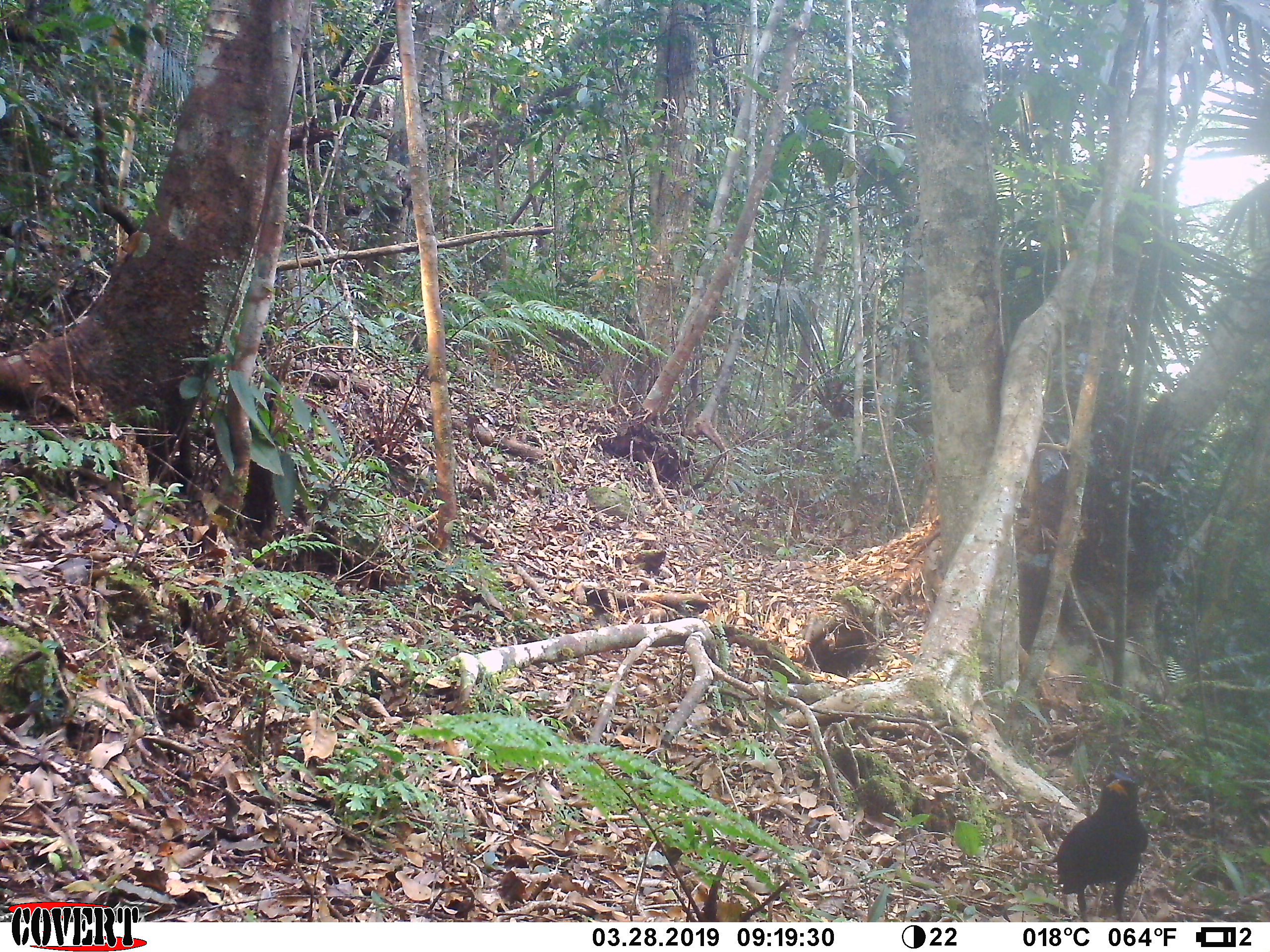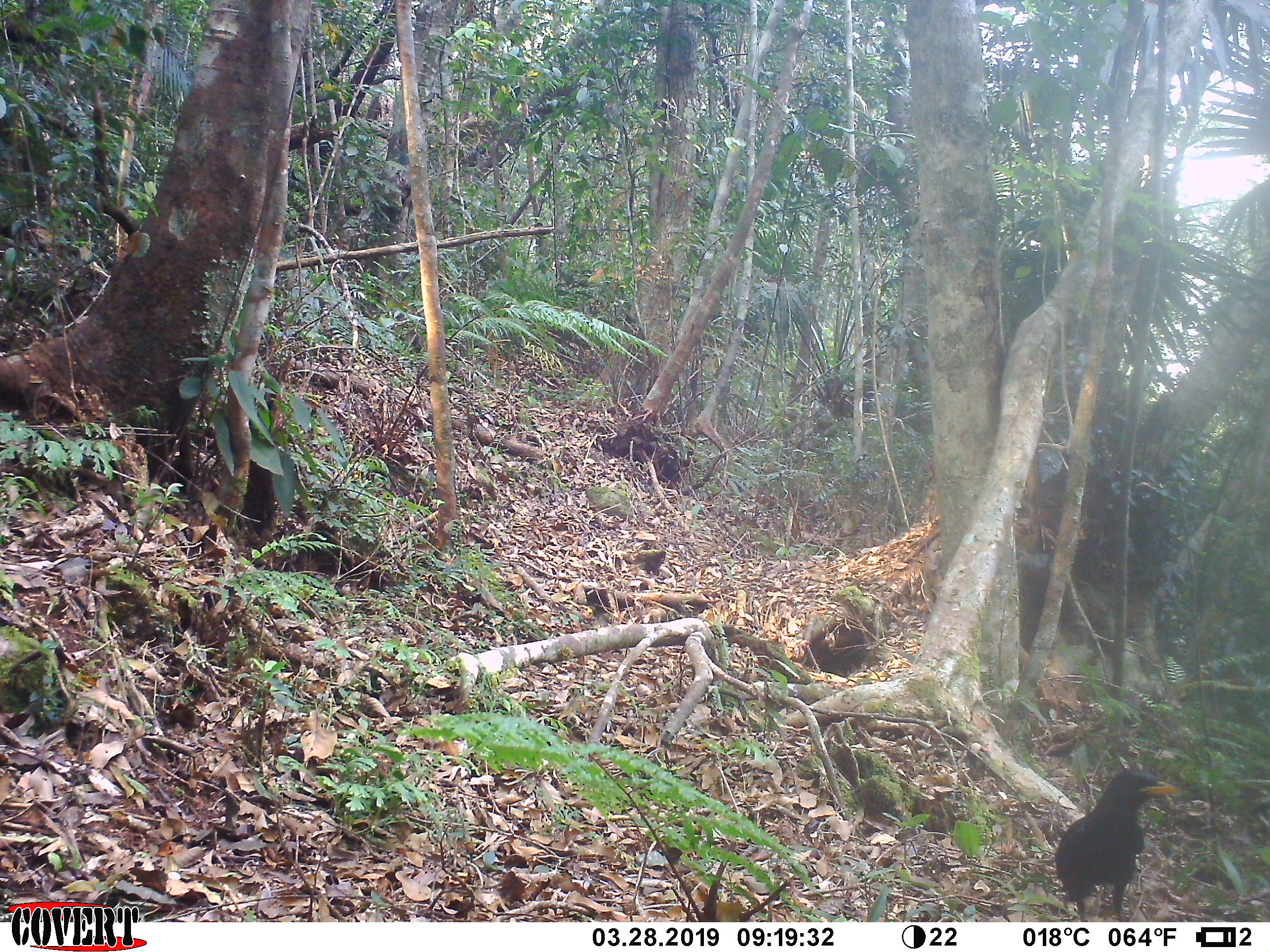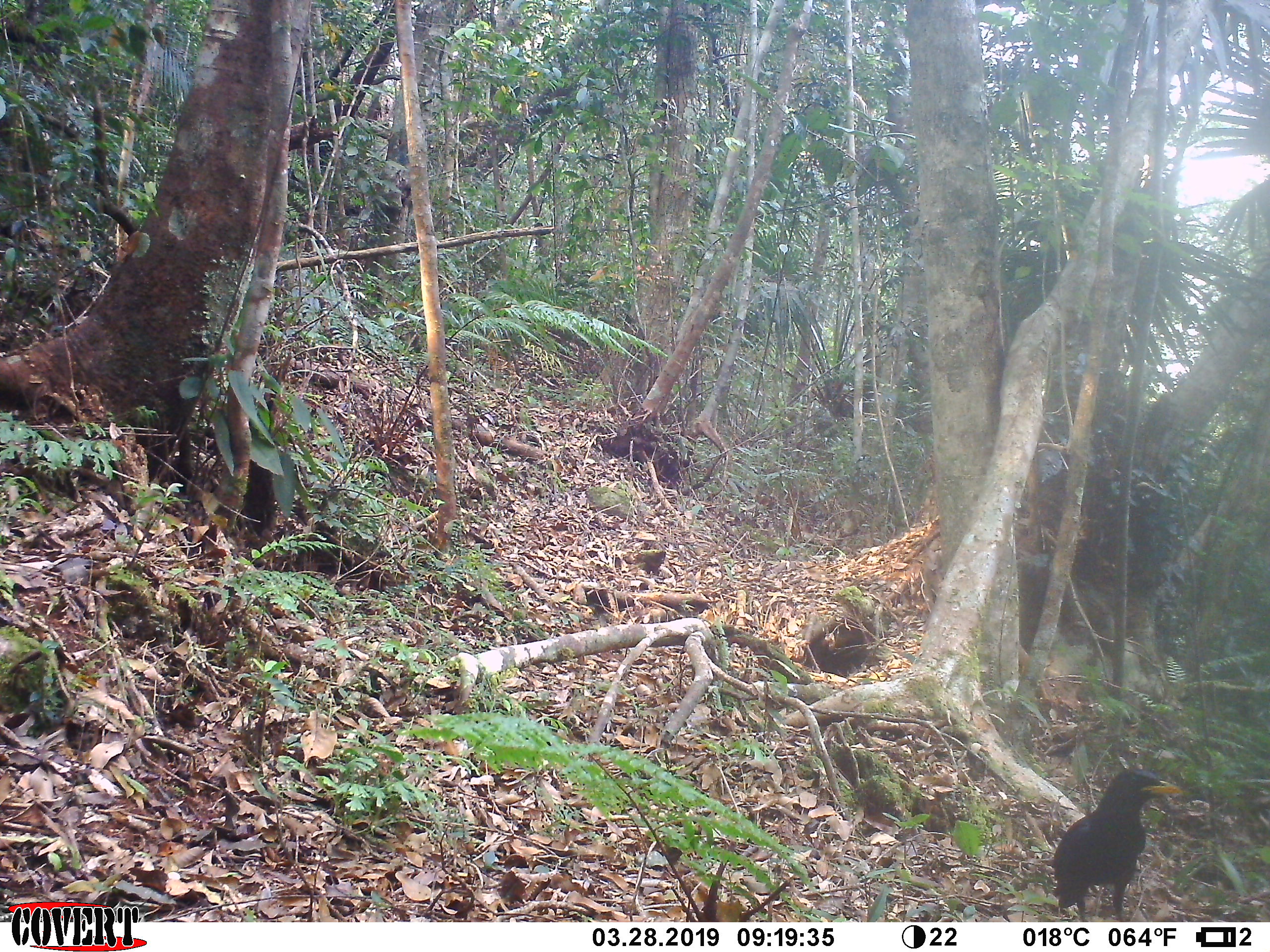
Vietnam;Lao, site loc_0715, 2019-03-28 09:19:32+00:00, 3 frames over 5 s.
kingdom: Animalia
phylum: Chordata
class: Aves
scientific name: Aves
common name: bird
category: unidentified bird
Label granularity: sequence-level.